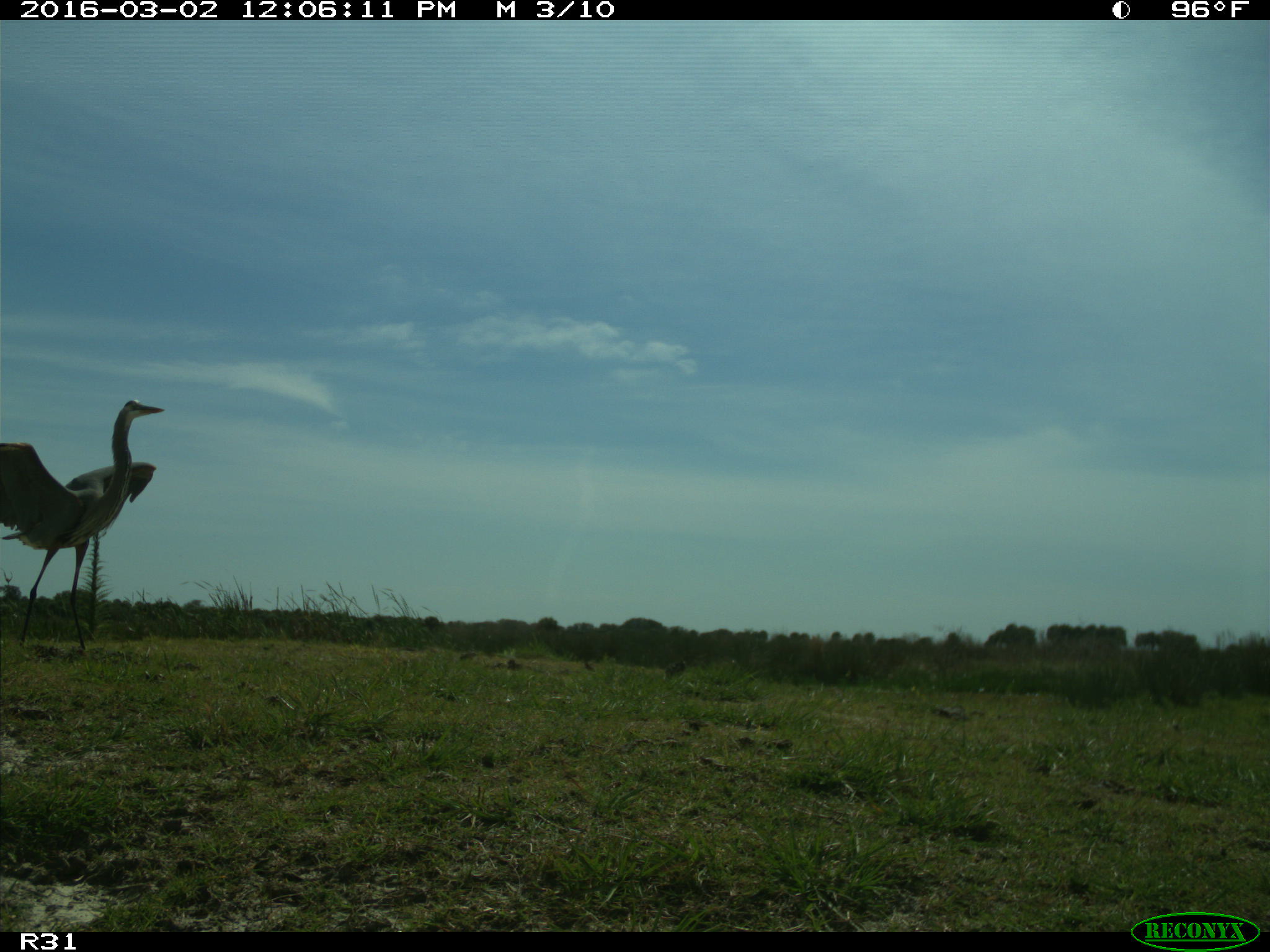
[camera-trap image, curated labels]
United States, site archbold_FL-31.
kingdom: Animalia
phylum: Chordata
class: Aves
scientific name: Aves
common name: birds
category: unidentified bird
Unidentified bird (birds) (Aves).